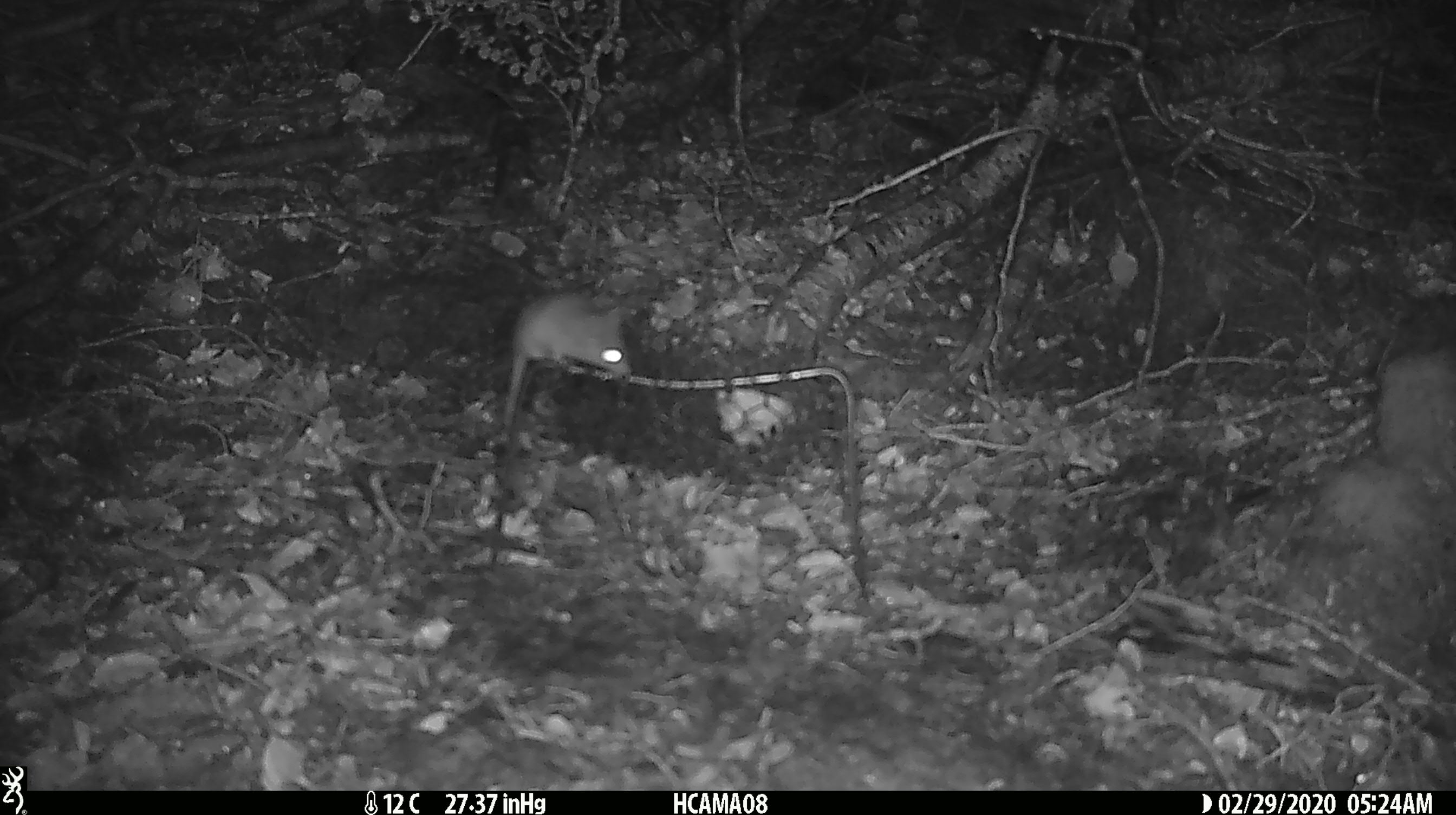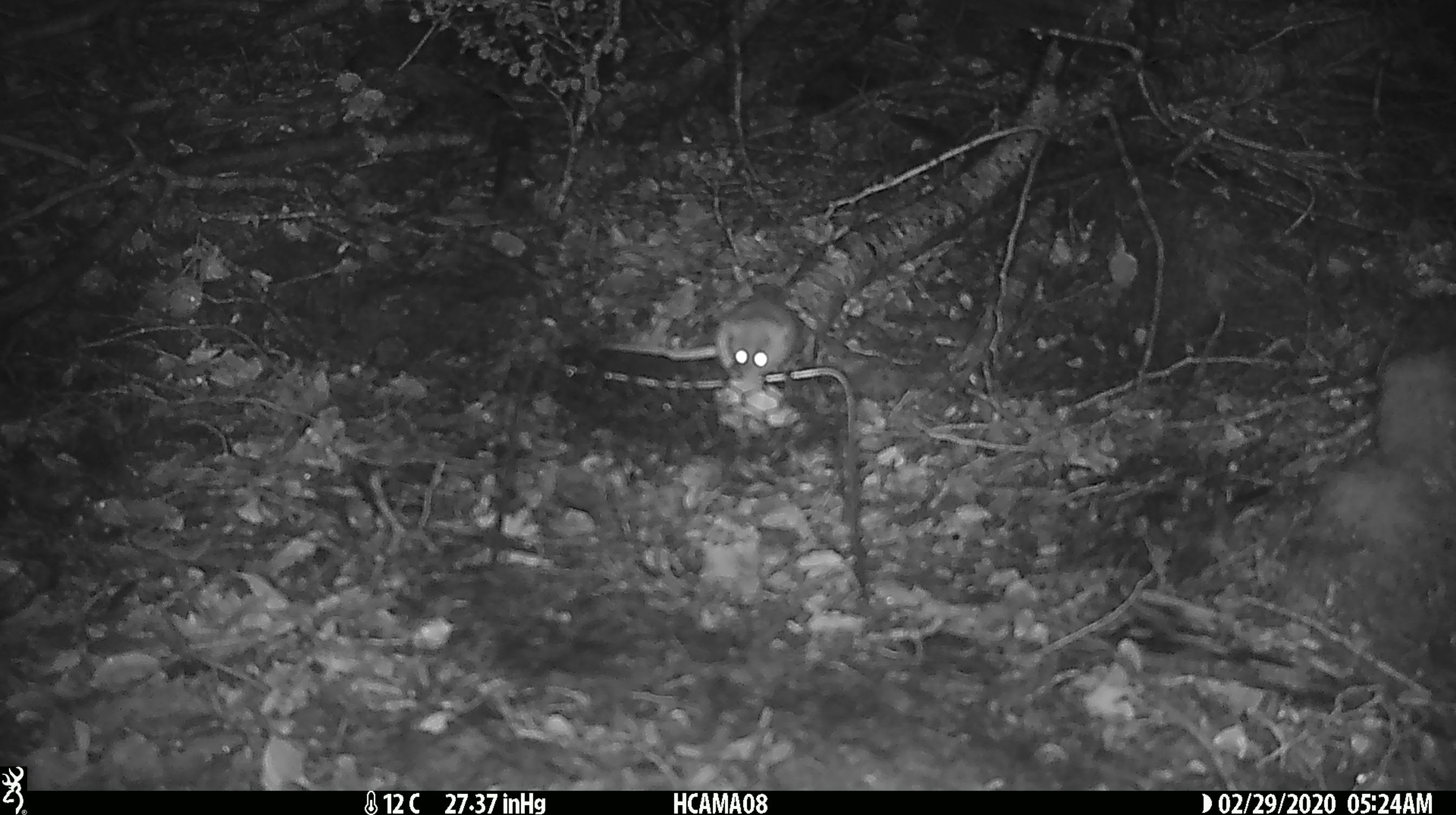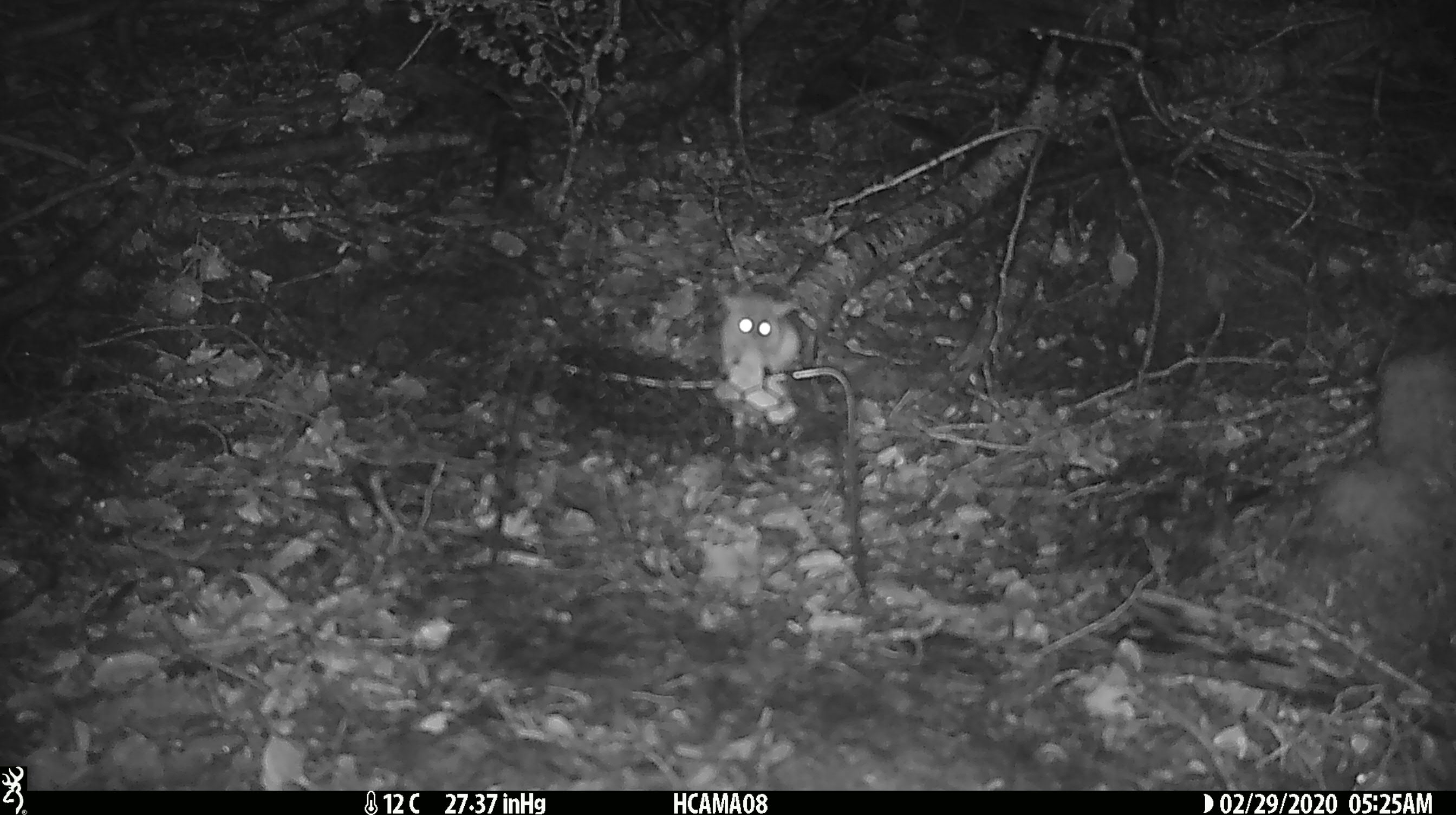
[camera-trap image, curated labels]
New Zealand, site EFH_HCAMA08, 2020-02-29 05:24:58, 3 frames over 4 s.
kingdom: Animalia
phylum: Chordata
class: Mammalia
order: Rodentia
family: Muridae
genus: Mus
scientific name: Mus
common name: mouse